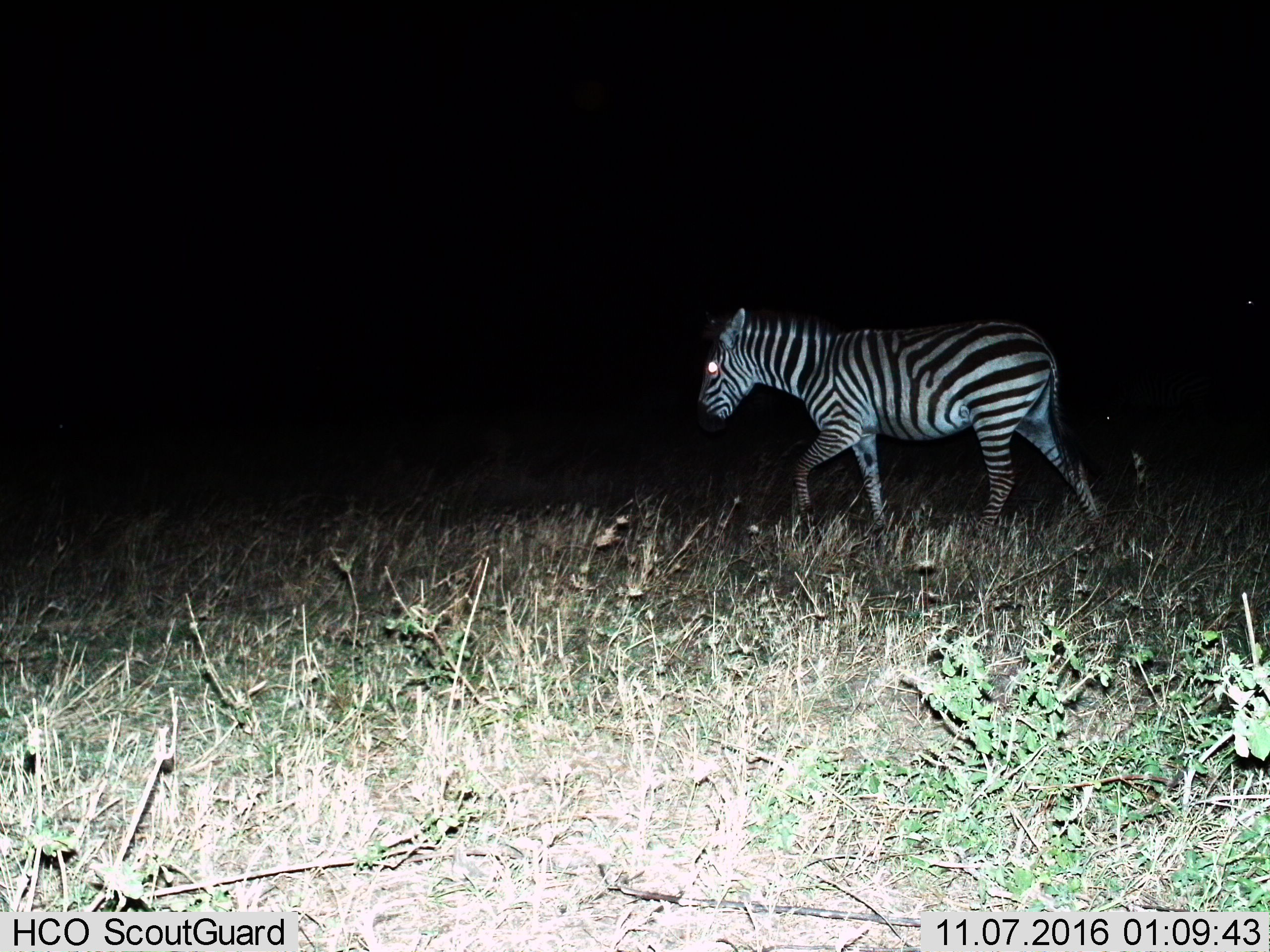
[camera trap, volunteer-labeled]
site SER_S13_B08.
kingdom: Animalia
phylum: Chordata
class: Mammalia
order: Perissodactyla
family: Equidae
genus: Equus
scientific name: Equus quagga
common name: plains zebra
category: zebraplains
Zebraplains (plains zebra) (Equus quagga), count 1. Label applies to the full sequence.